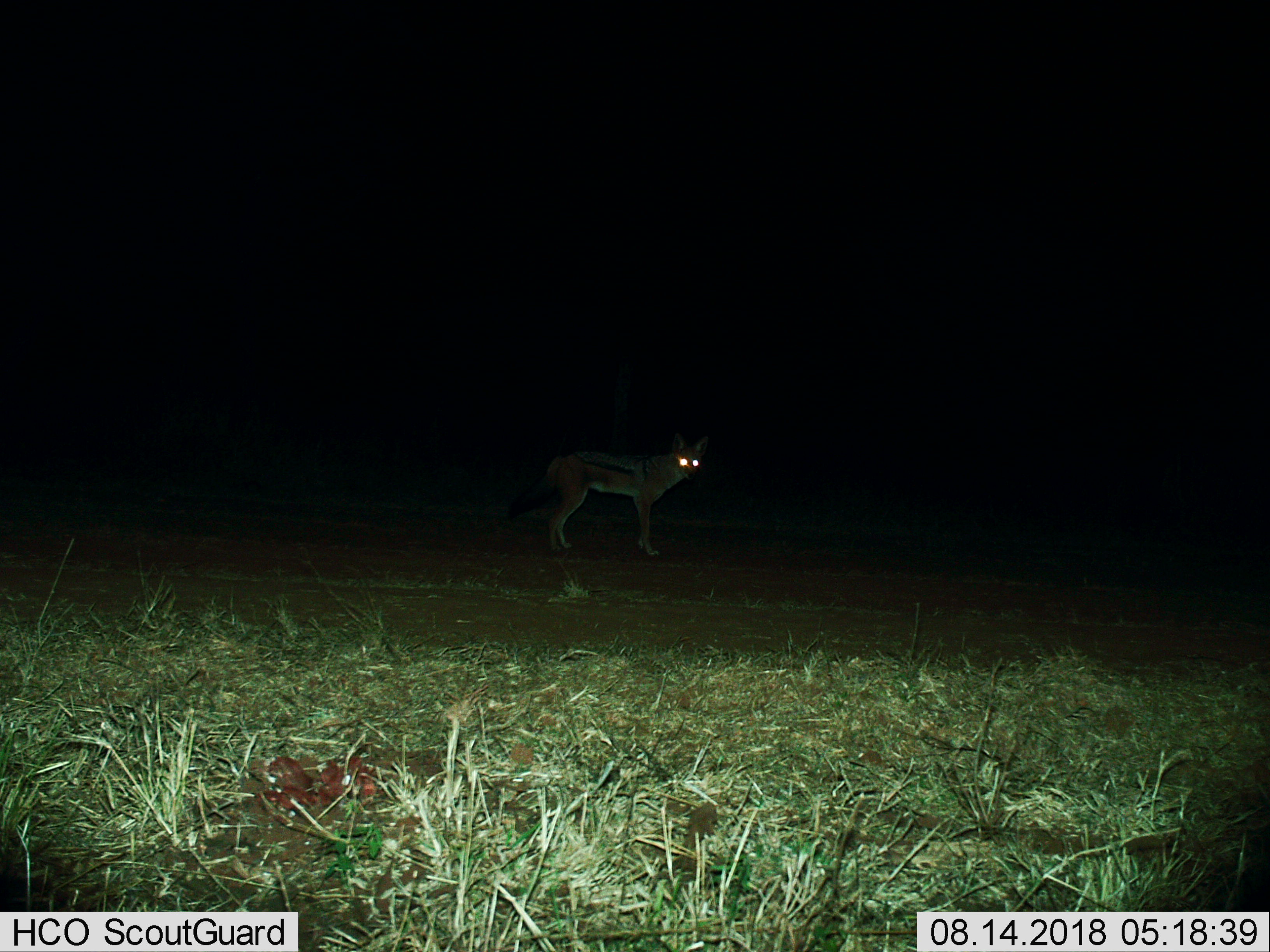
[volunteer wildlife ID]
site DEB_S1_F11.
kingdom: Animalia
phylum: Chordata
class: Mammalia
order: Carnivora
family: Canidae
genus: Lupulella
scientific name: Lupulella mesomelas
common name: black-backed jackal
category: jackalblackbacked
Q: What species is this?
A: Jackalblackbacked (black-backed jackal) (Lupulella mesomelas).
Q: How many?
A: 1.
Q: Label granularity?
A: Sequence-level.